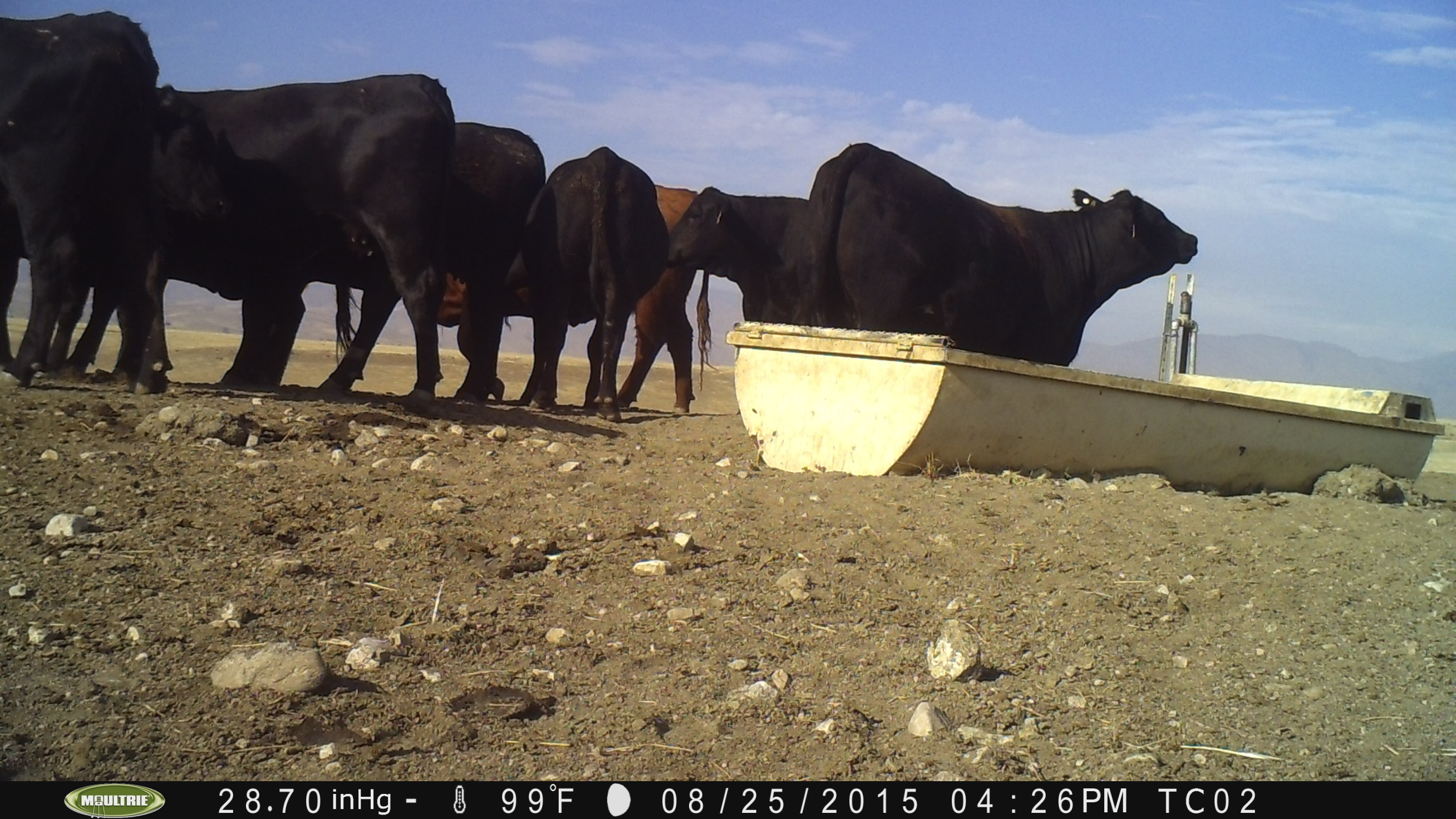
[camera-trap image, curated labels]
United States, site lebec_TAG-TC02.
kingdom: Animalia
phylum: Chordata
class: Mammalia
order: Artiodactyla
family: Bovidae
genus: Bos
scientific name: Bos taurus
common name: domestic cow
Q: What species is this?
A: Bos taurus (domestic cow).